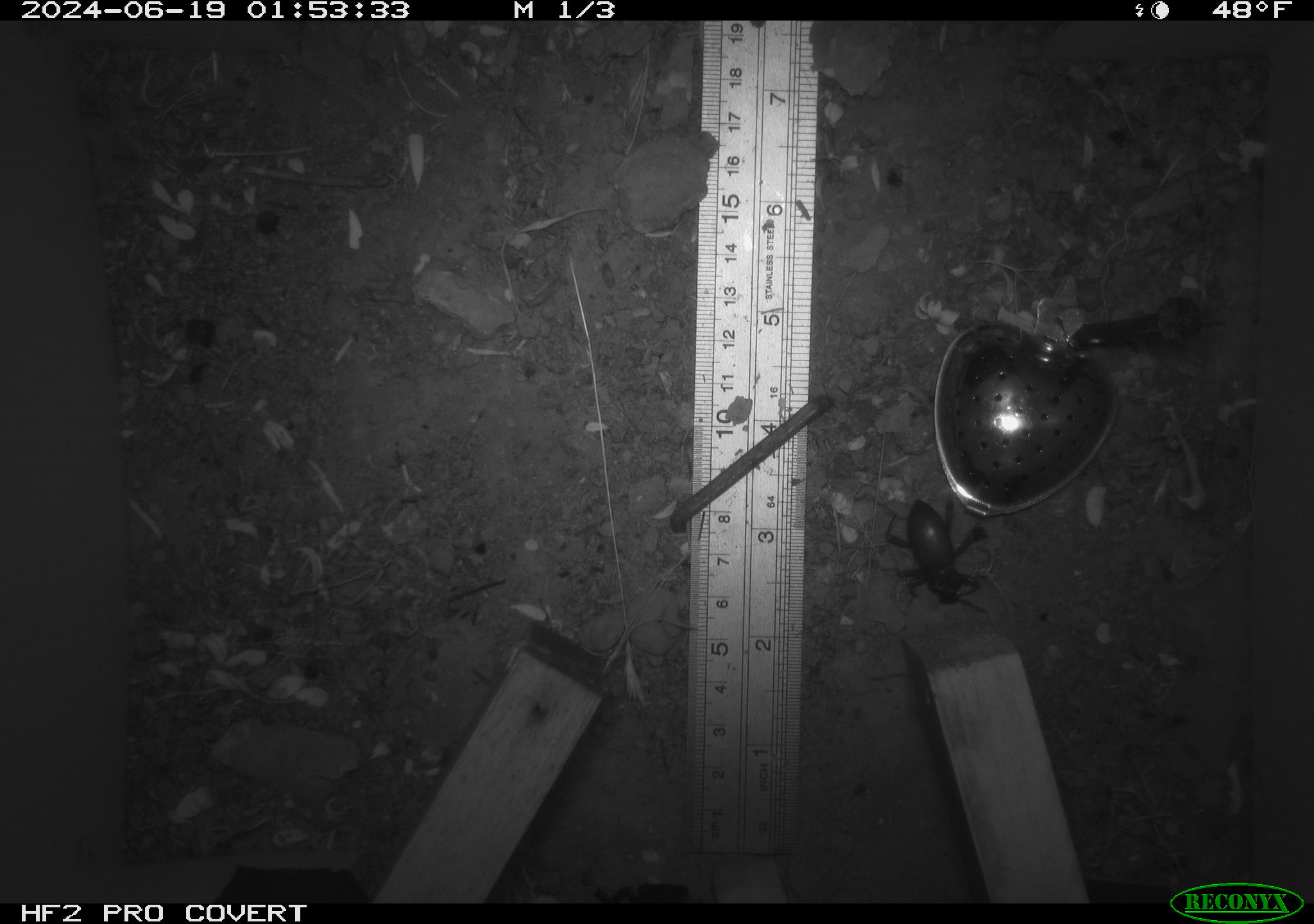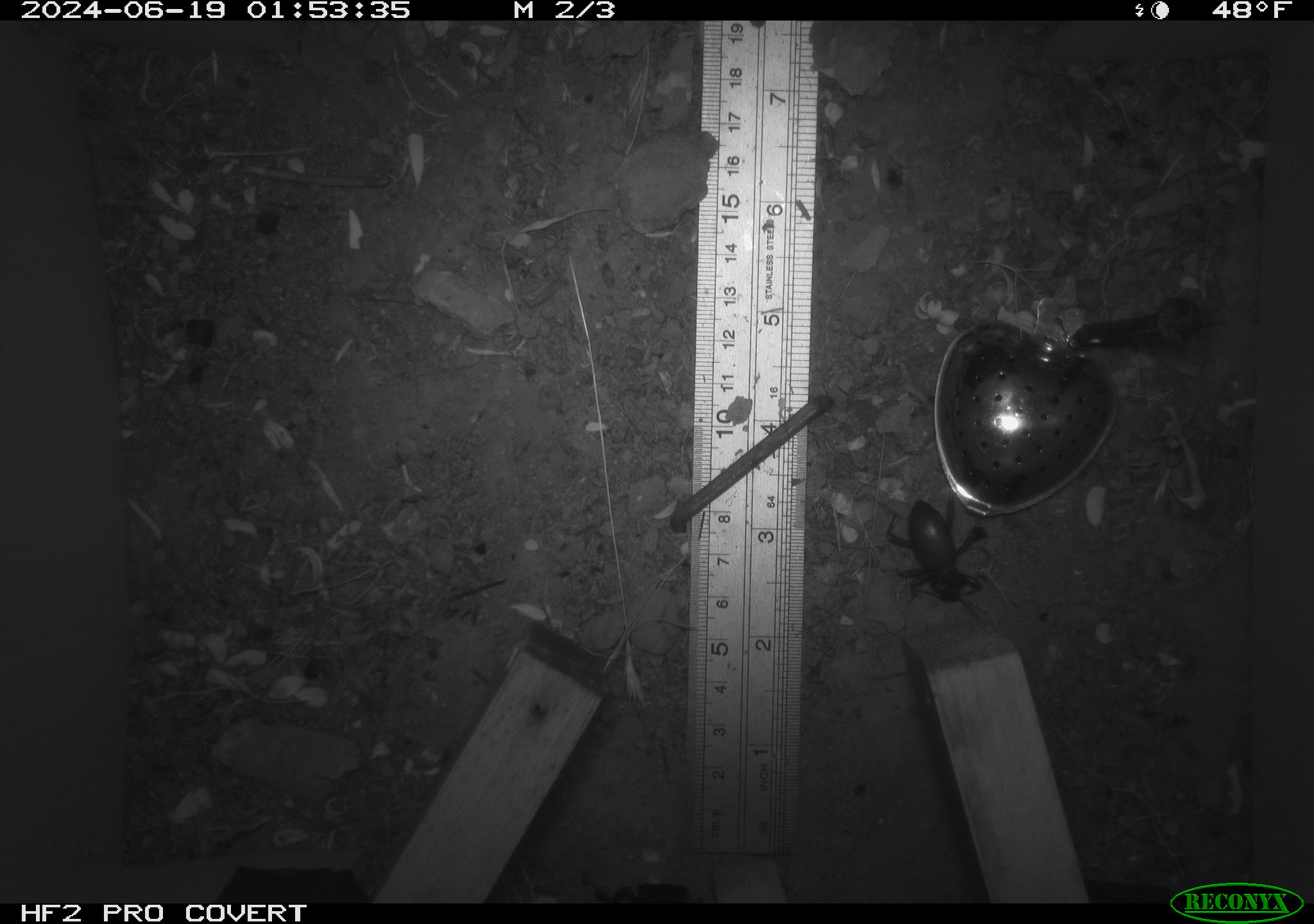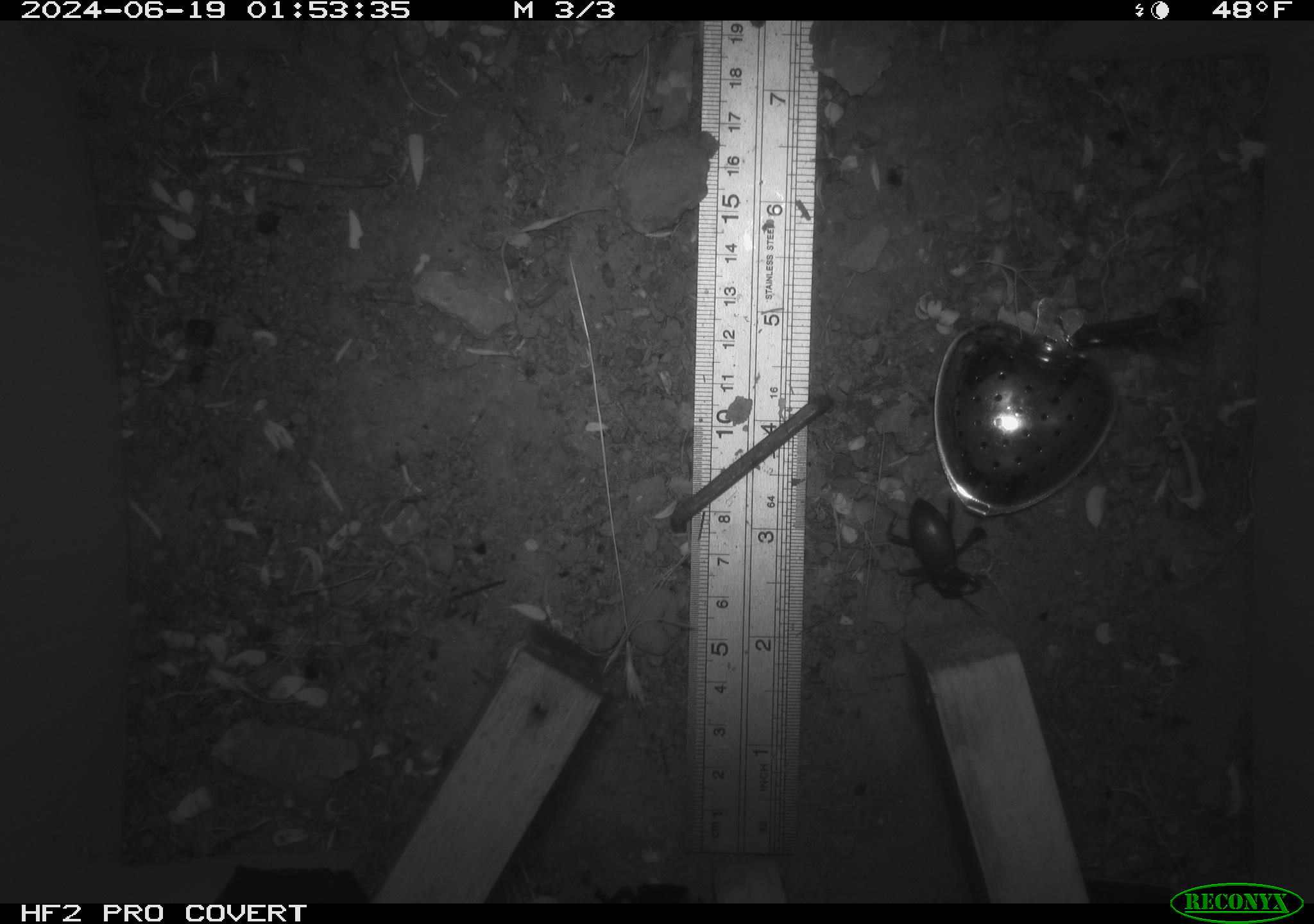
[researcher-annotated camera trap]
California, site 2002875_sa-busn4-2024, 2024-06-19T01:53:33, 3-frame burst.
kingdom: Animalia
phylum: Arthropoda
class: Insecta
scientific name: Insecta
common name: insect